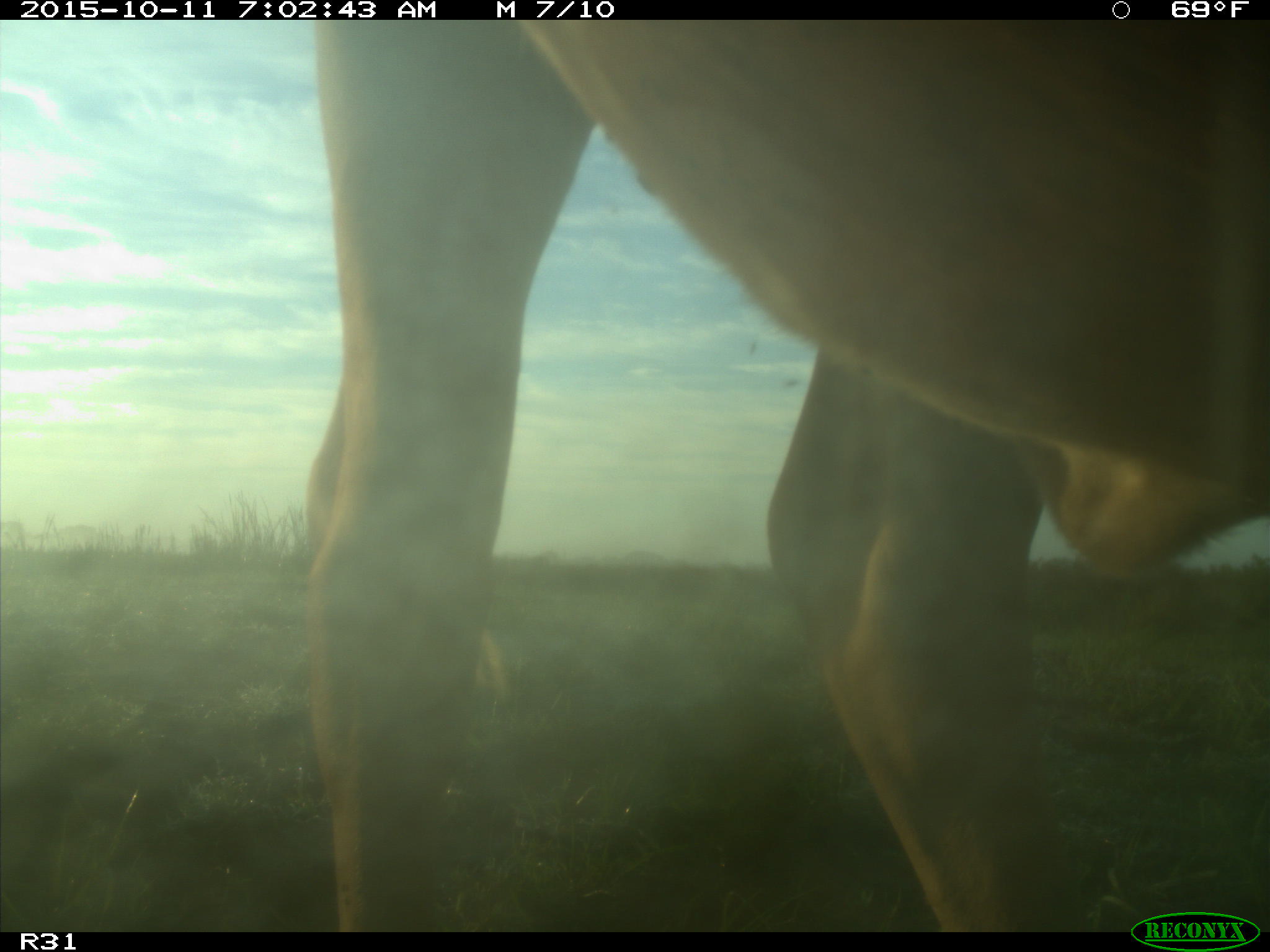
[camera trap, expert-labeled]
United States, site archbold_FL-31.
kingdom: Animalia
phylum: Chordata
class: Mammalia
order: Artiodactyla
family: Bovidae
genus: Bos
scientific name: Bos taurus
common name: domestic cow